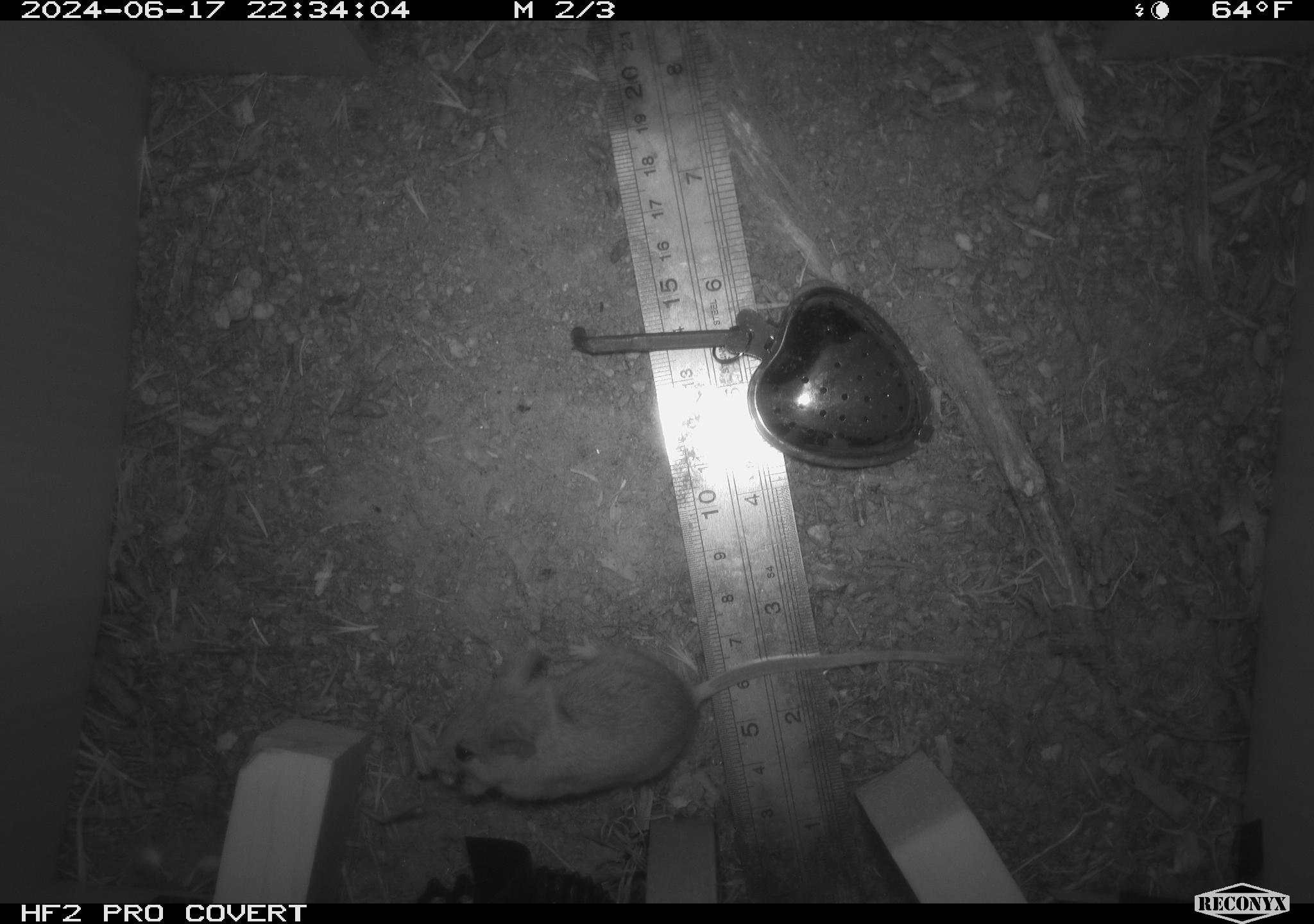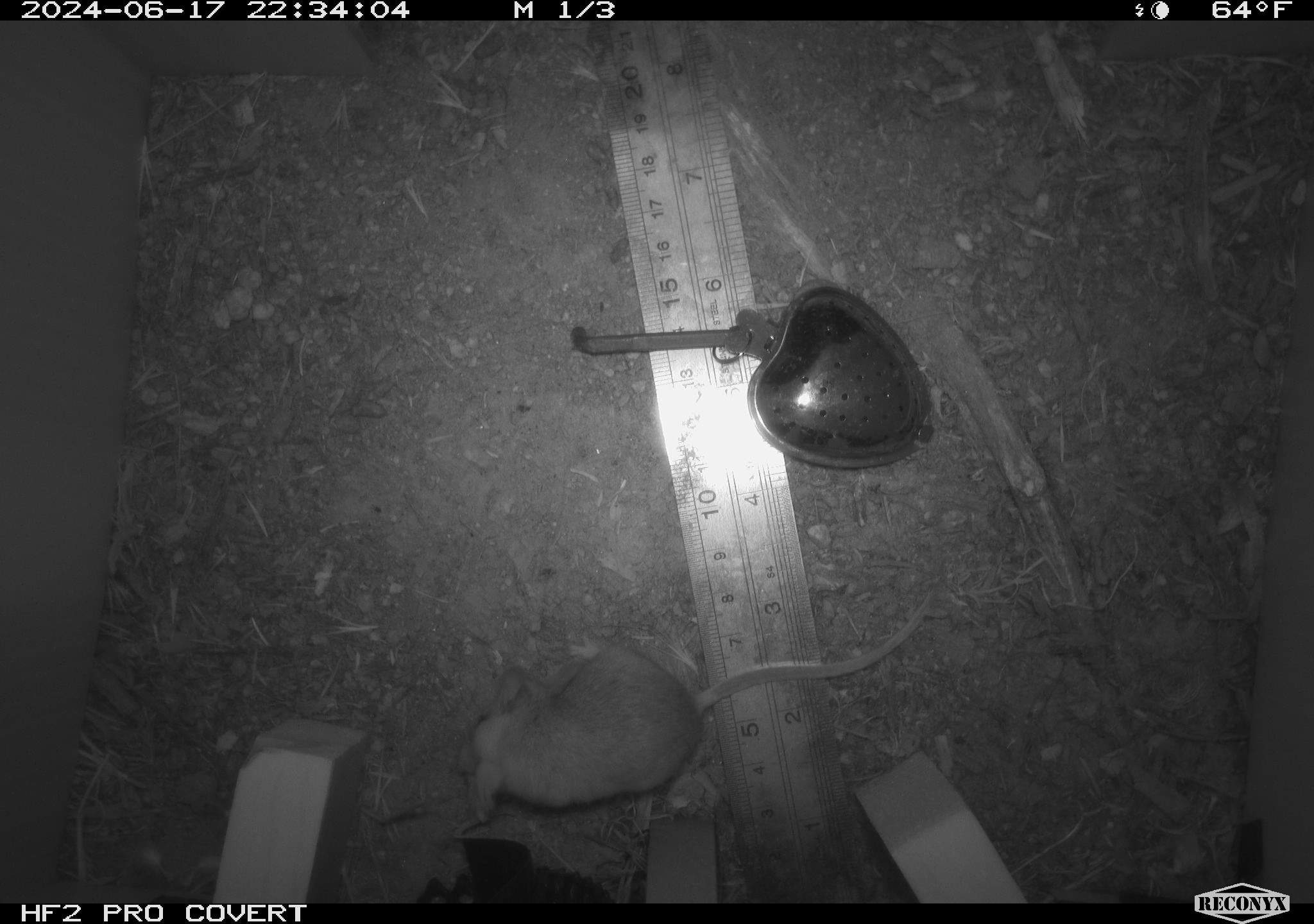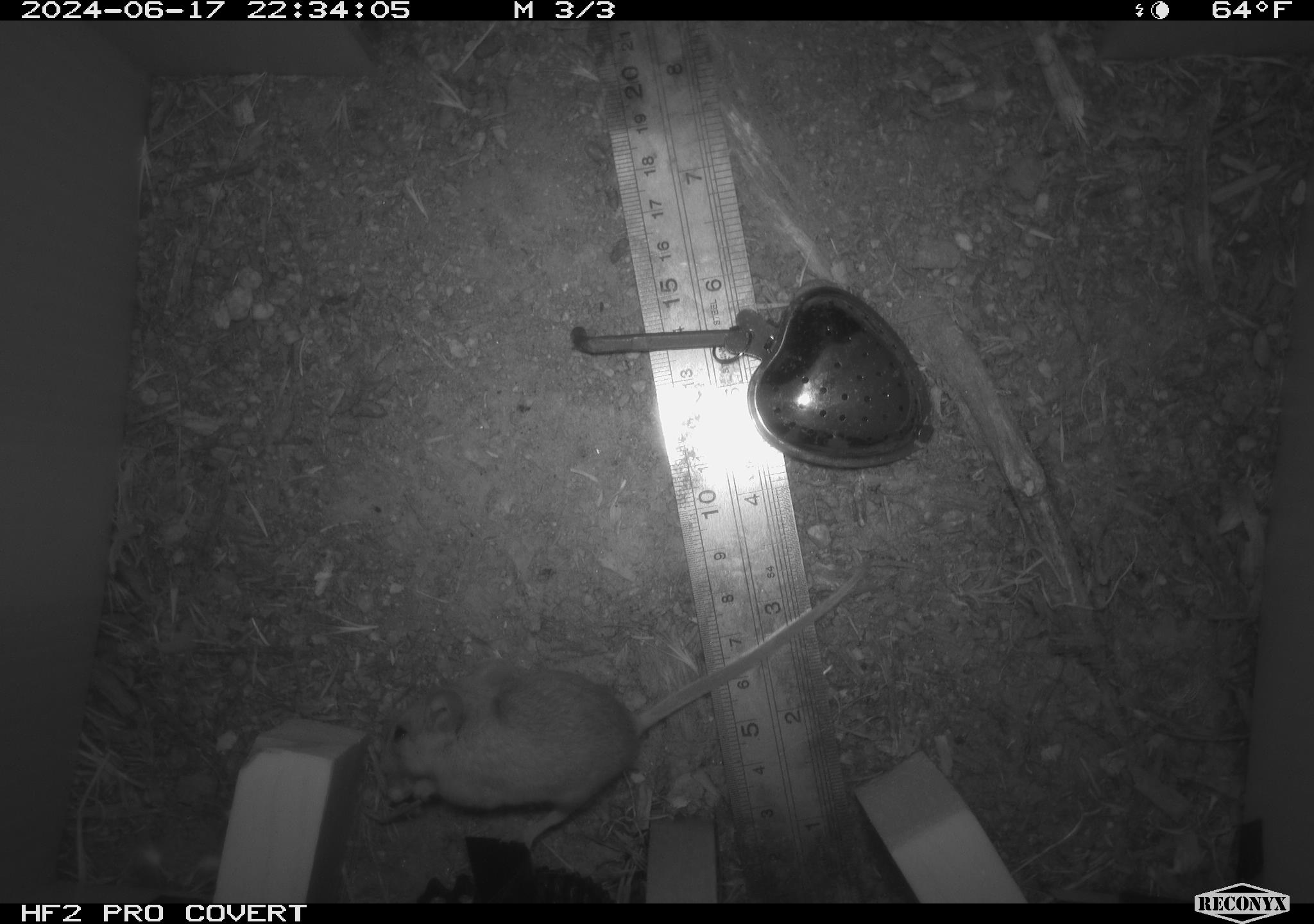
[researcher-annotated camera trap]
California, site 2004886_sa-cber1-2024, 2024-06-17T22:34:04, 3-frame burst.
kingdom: Animalia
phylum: Chordata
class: Mammalia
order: Rodentia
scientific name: Rodentia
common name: mouse species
Mouse species (Rodentia).